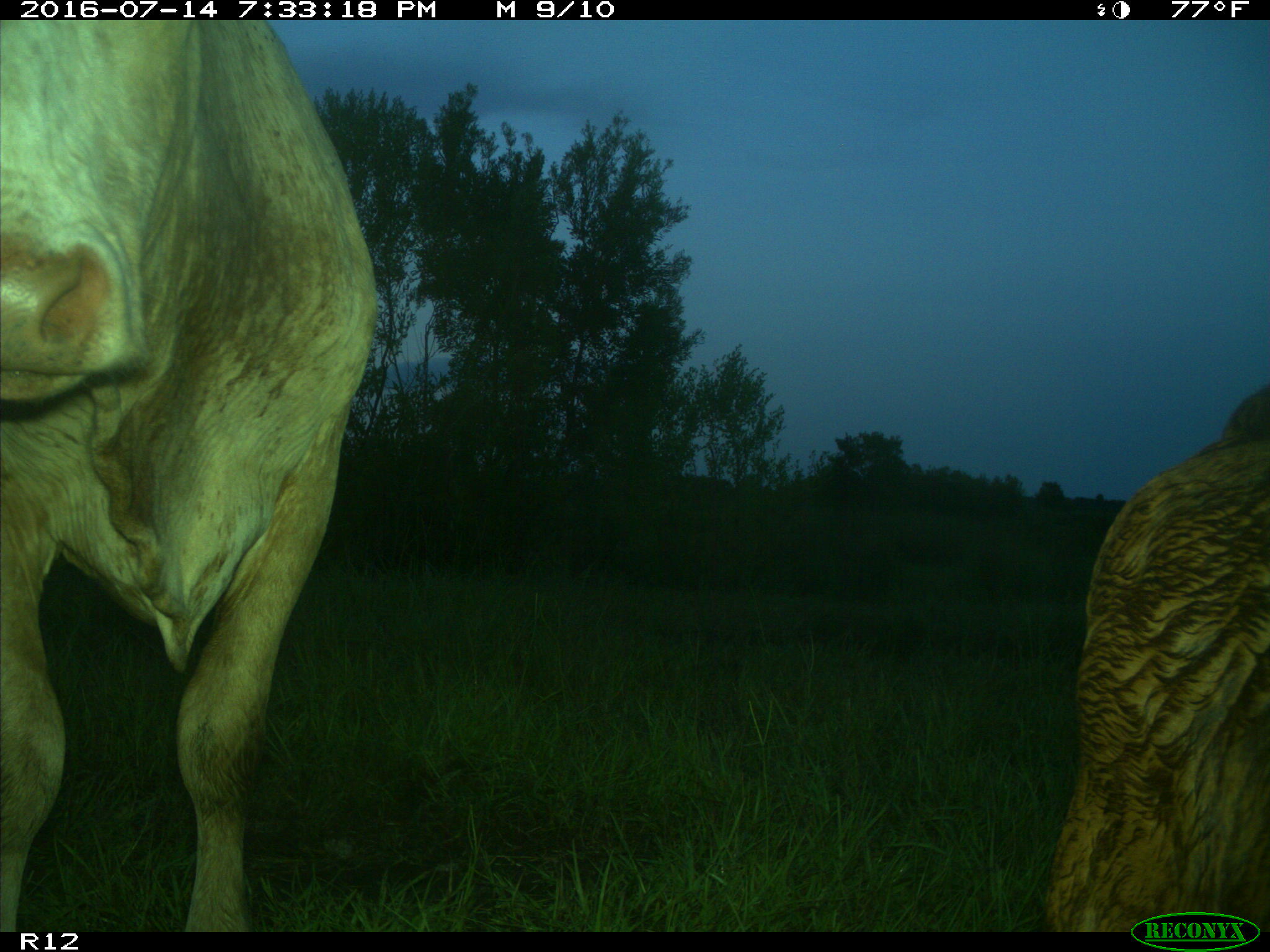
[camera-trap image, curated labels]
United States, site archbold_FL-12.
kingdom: Animalia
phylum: Chordata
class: Mammalia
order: Artiodactyla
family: Bovidae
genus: Bos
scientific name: Bos taurus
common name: domestic cow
Bos taurus (domestic cow).